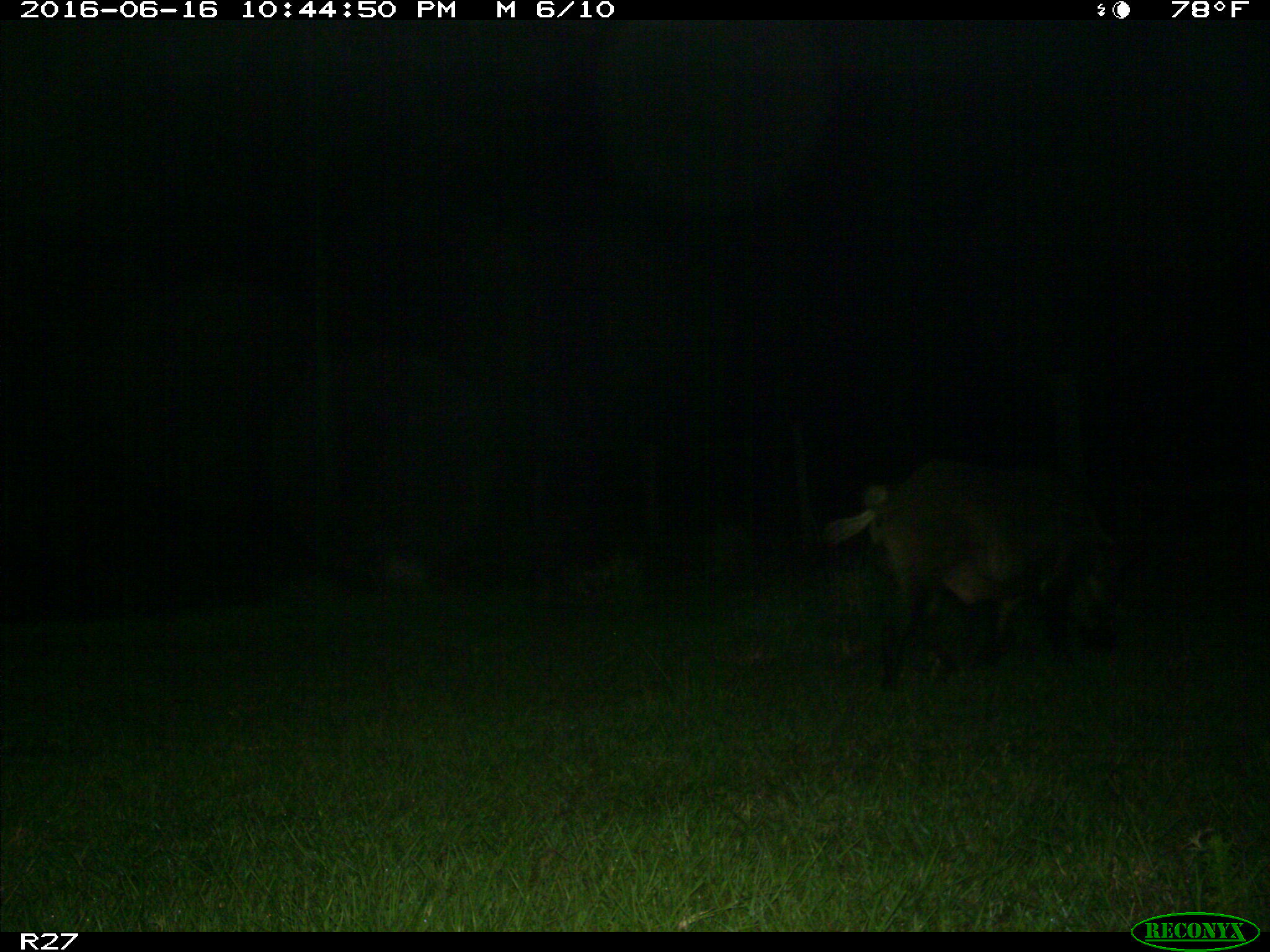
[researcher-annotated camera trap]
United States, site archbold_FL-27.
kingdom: Animalia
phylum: Chordata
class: Mammalia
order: Artiodactyla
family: Suidae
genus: Sus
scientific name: Sus scrofa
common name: wild boar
Sus scrofa (wild boar).